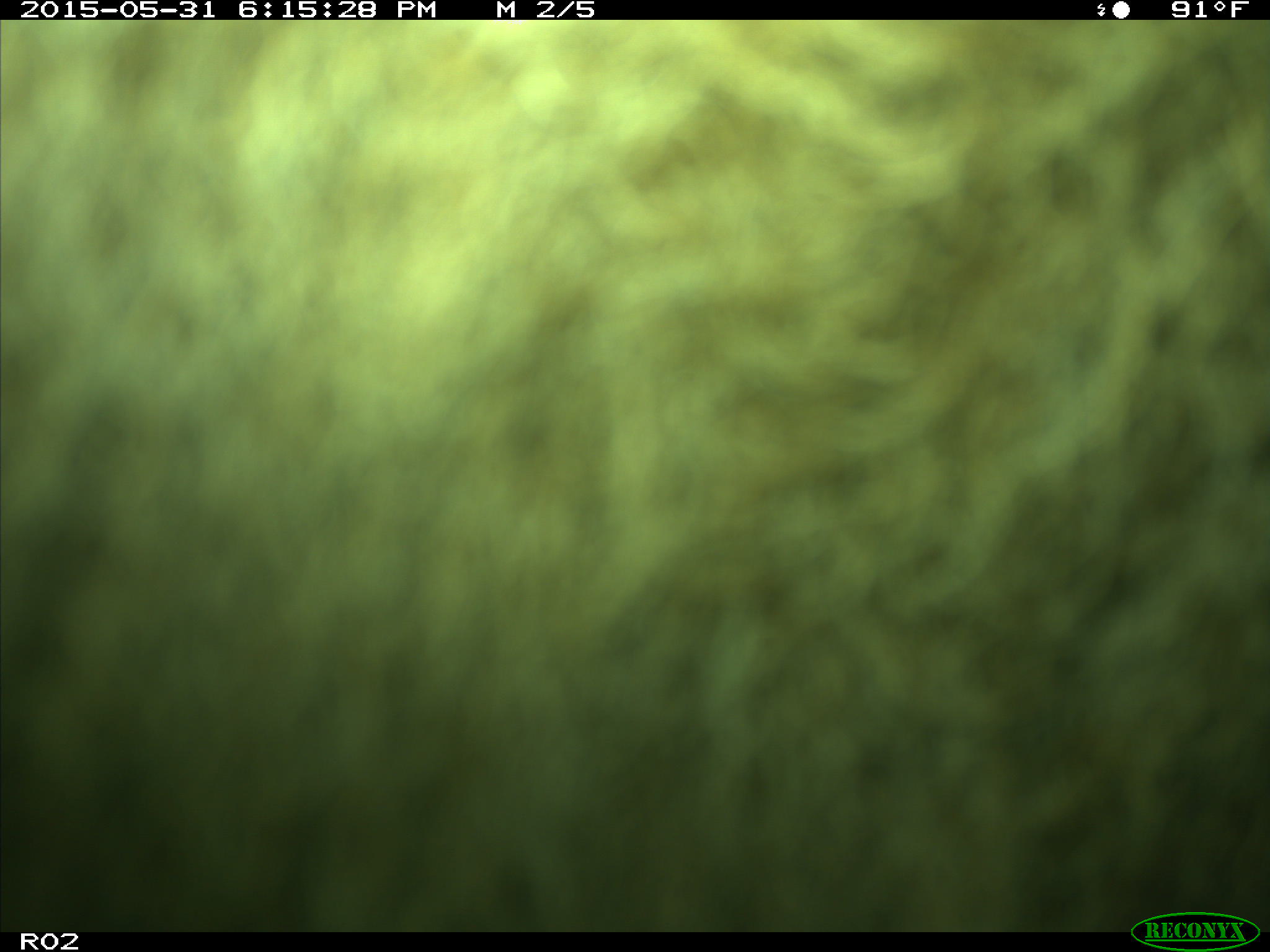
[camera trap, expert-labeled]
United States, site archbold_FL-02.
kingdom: Animalia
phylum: Chordata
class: Mammalia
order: Artiodactyla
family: Bovidae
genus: Bos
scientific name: Bos taurus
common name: domestic cow